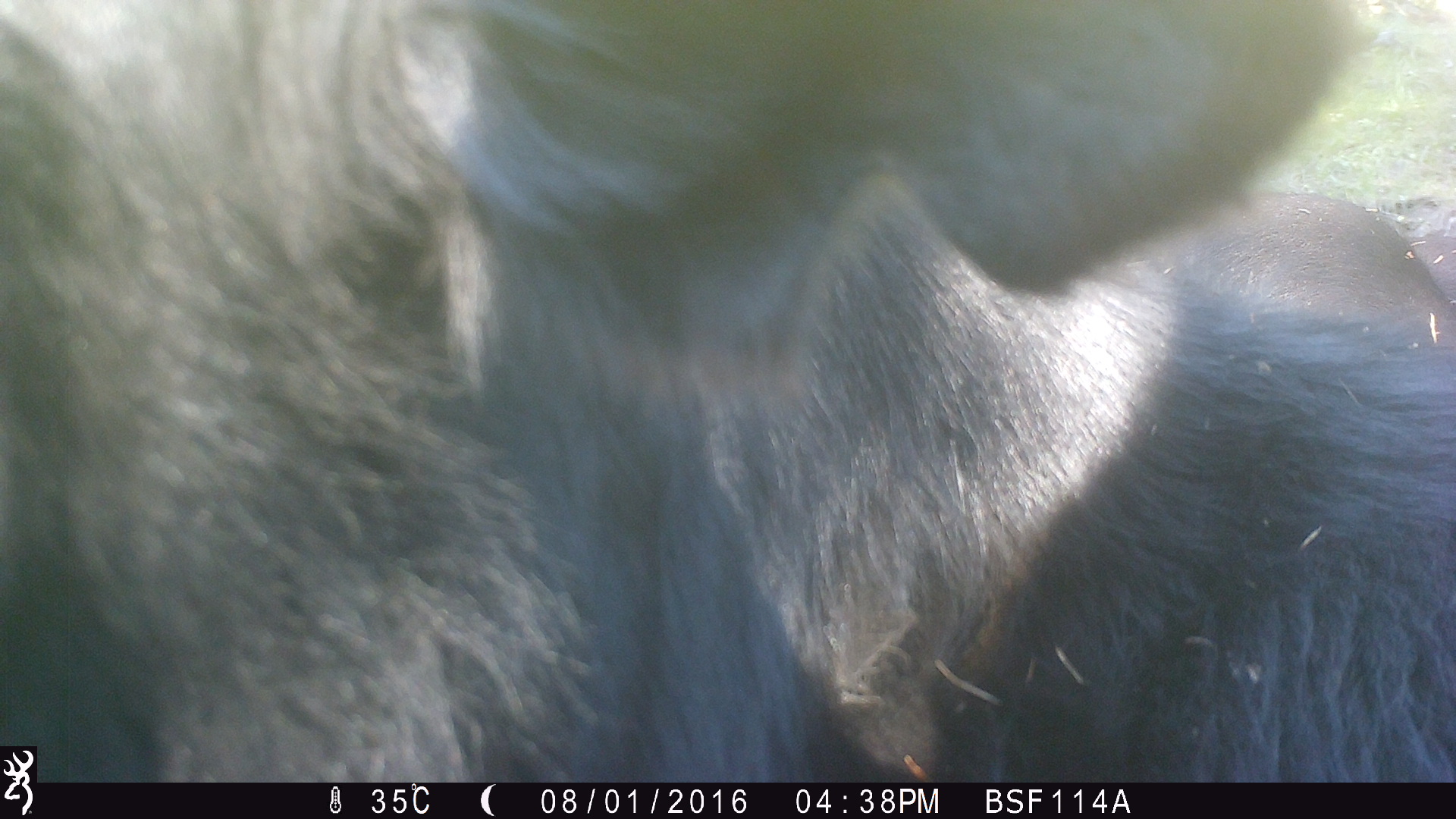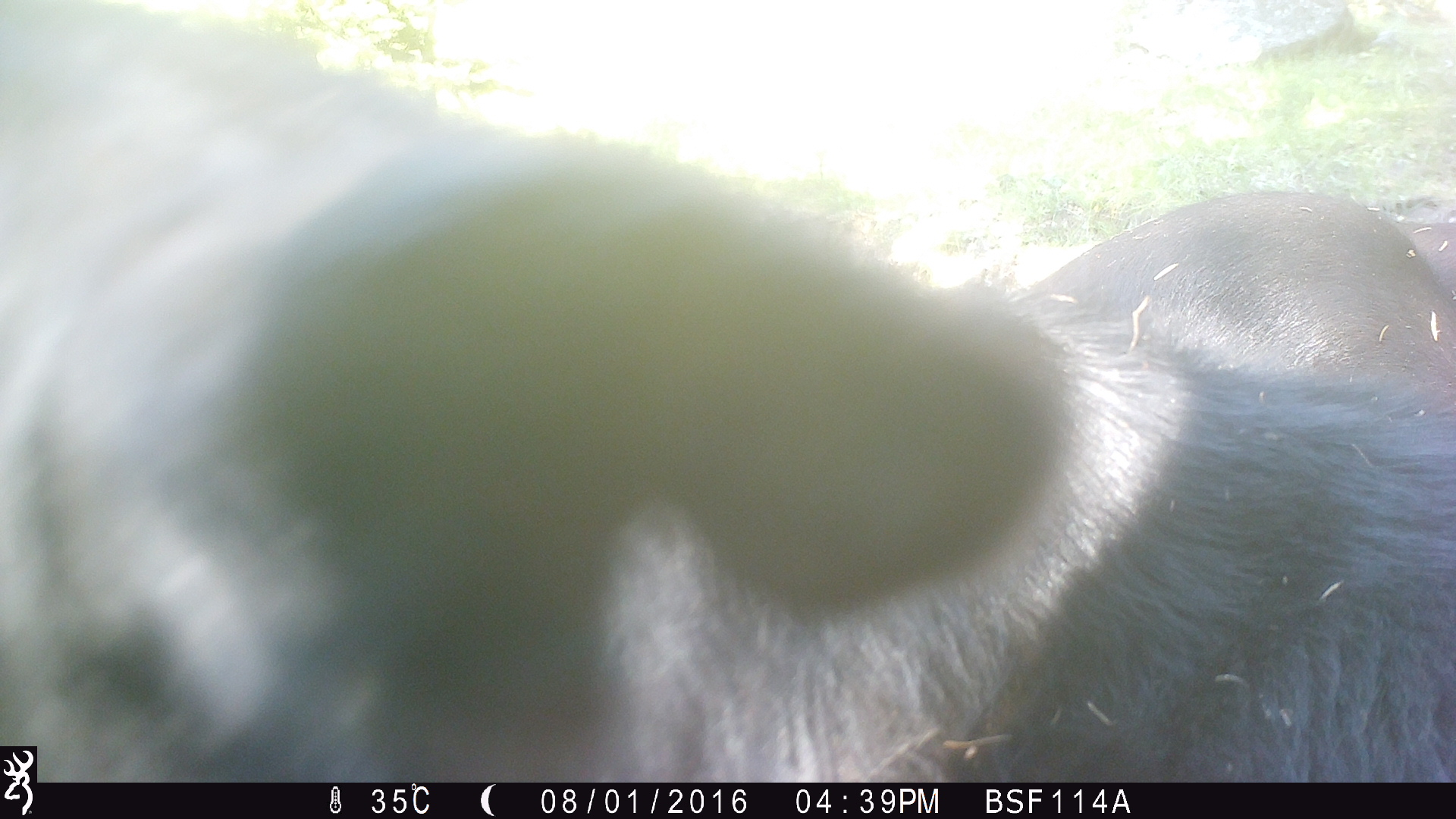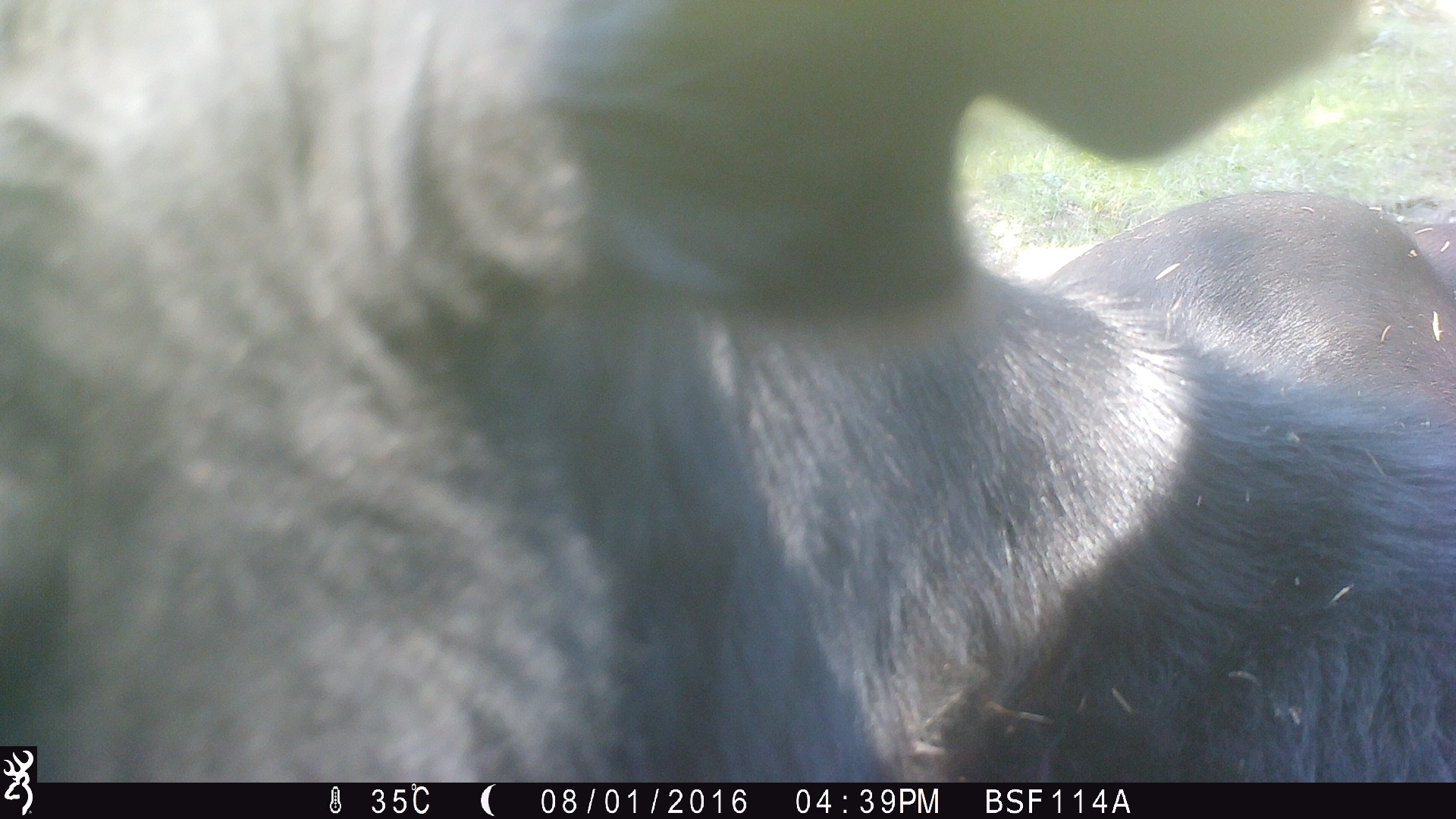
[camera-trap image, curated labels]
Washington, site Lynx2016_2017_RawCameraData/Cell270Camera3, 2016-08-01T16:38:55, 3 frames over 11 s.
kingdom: Animalia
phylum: Chordata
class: Mammalia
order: Artiodactyla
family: Bovidae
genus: Bos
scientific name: Bos taurus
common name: domestic cattle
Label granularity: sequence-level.